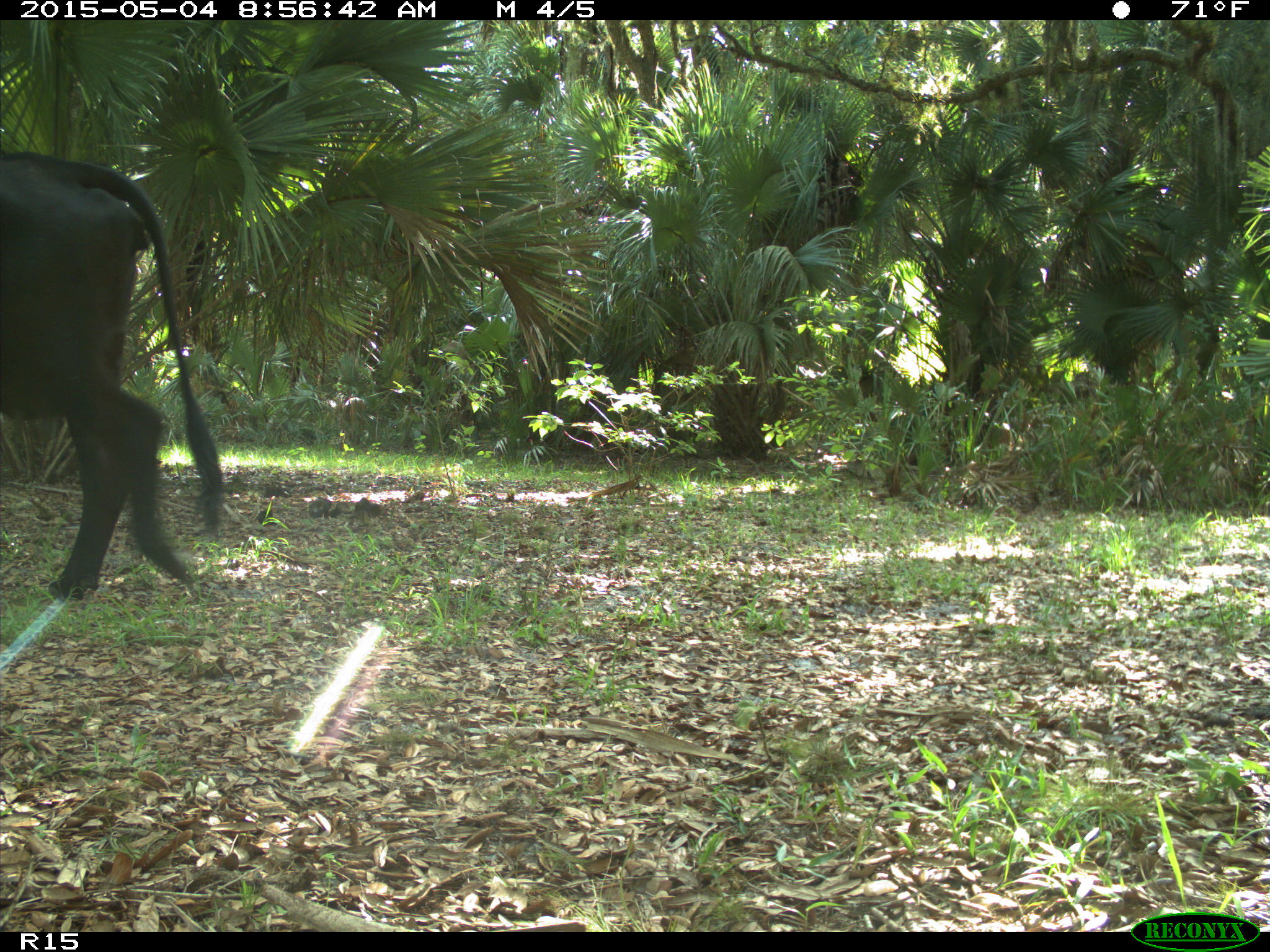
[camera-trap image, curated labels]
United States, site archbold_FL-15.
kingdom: Animalia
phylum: Chordata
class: Mammalia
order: Artiodactyla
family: Bovidae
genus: Bos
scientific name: Bos taurus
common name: domestic cow